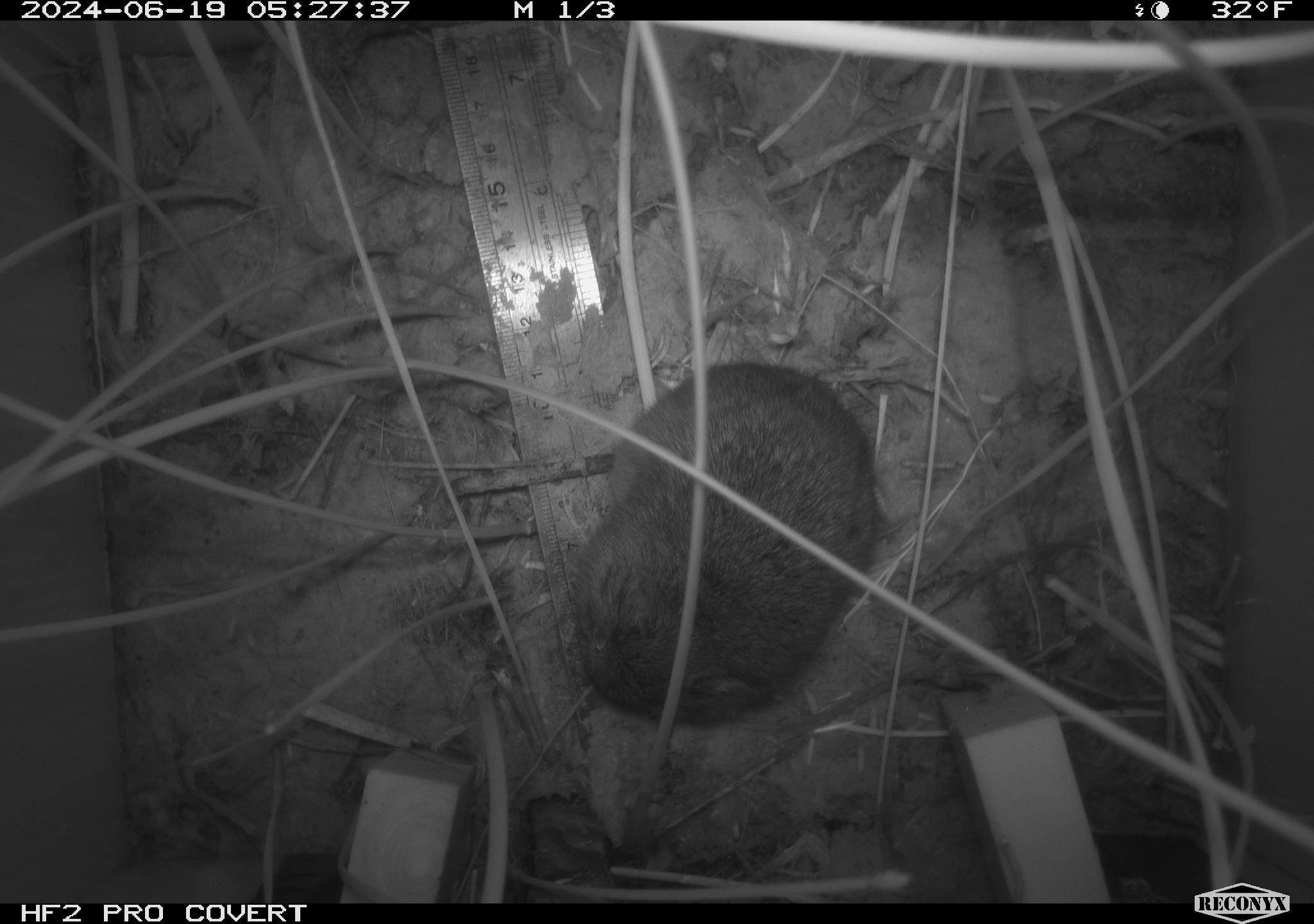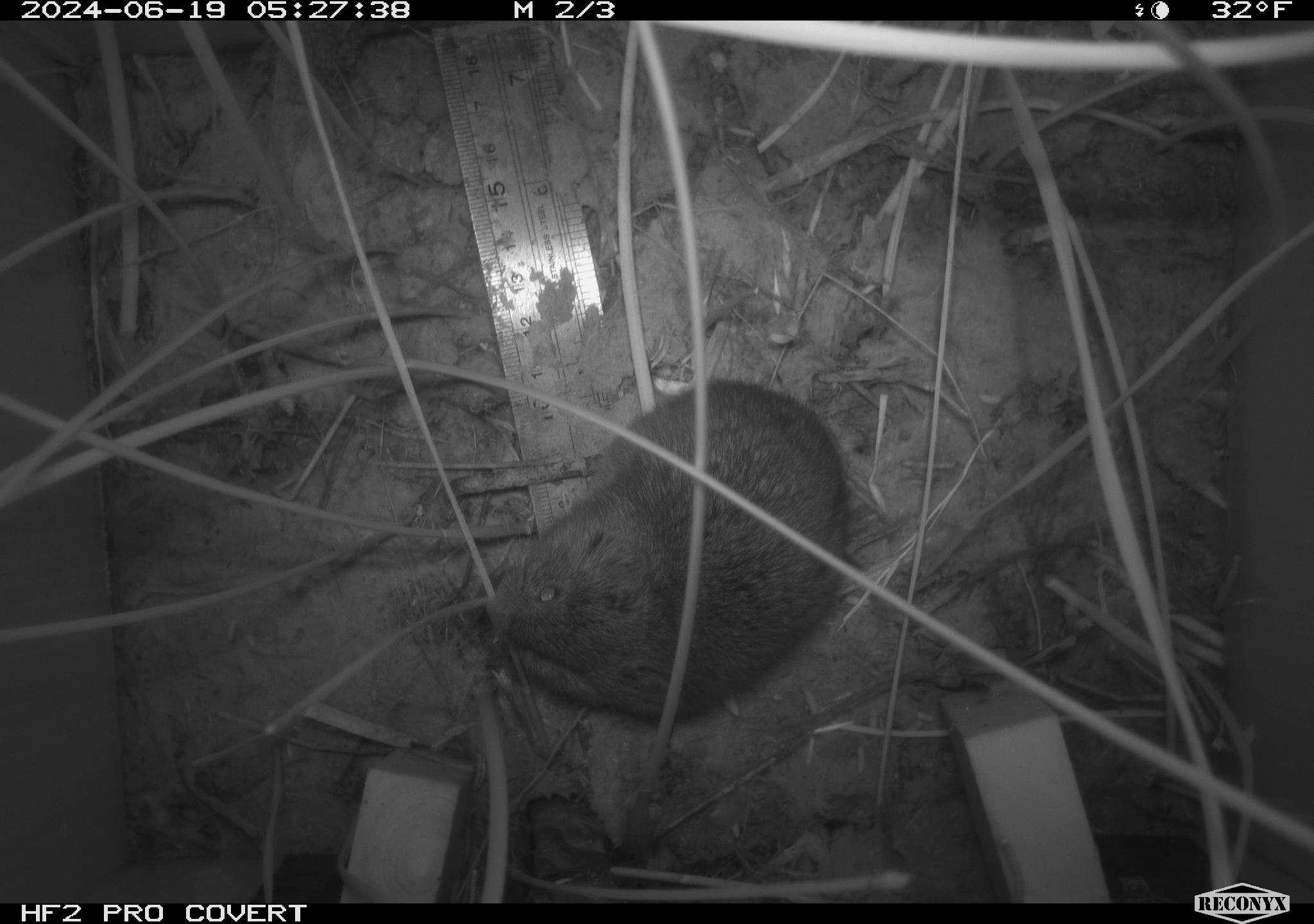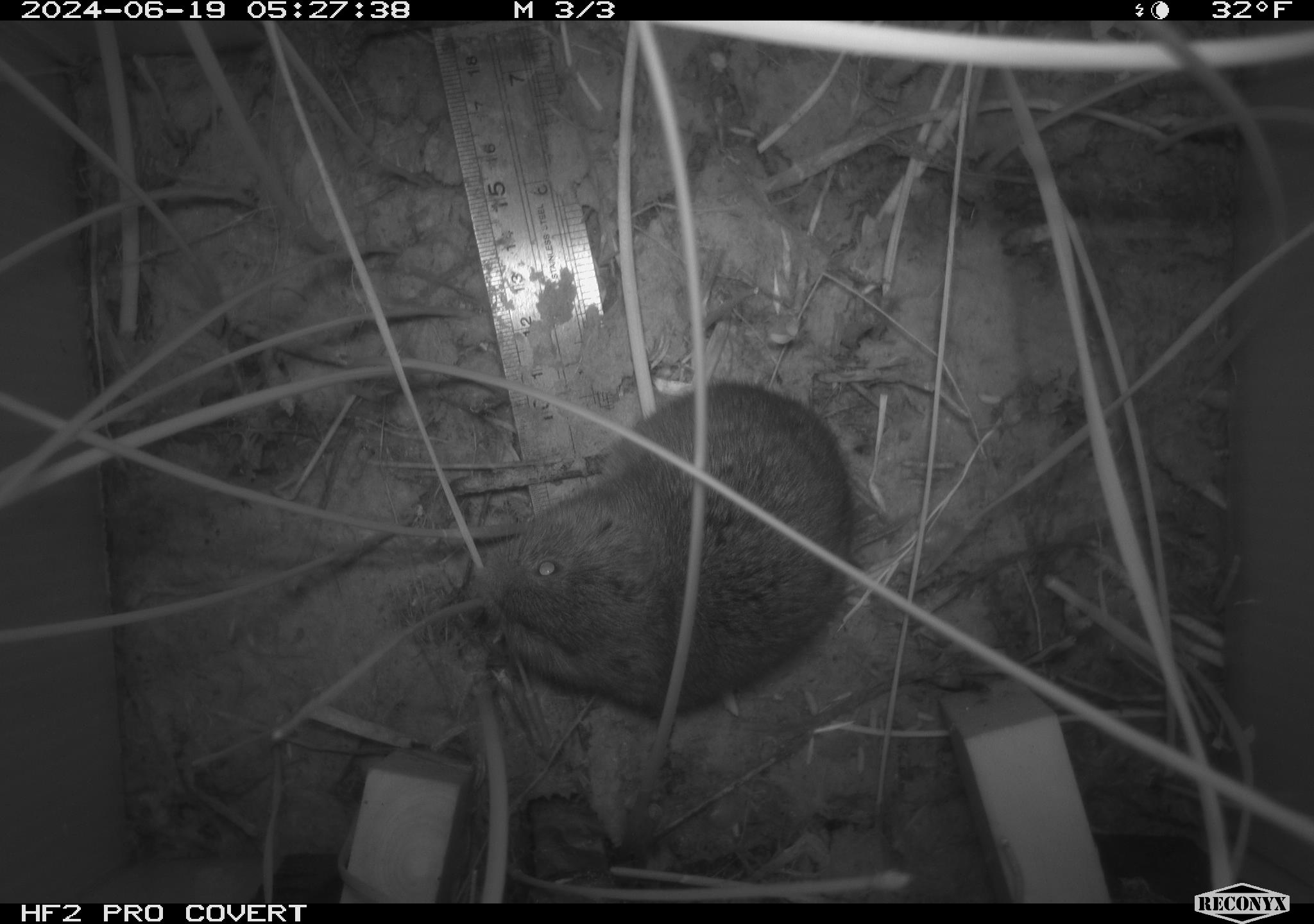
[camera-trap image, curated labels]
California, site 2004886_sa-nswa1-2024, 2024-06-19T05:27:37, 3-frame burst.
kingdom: Animalia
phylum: Chordata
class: Mammalia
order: Rodentia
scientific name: Rodentia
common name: rodent